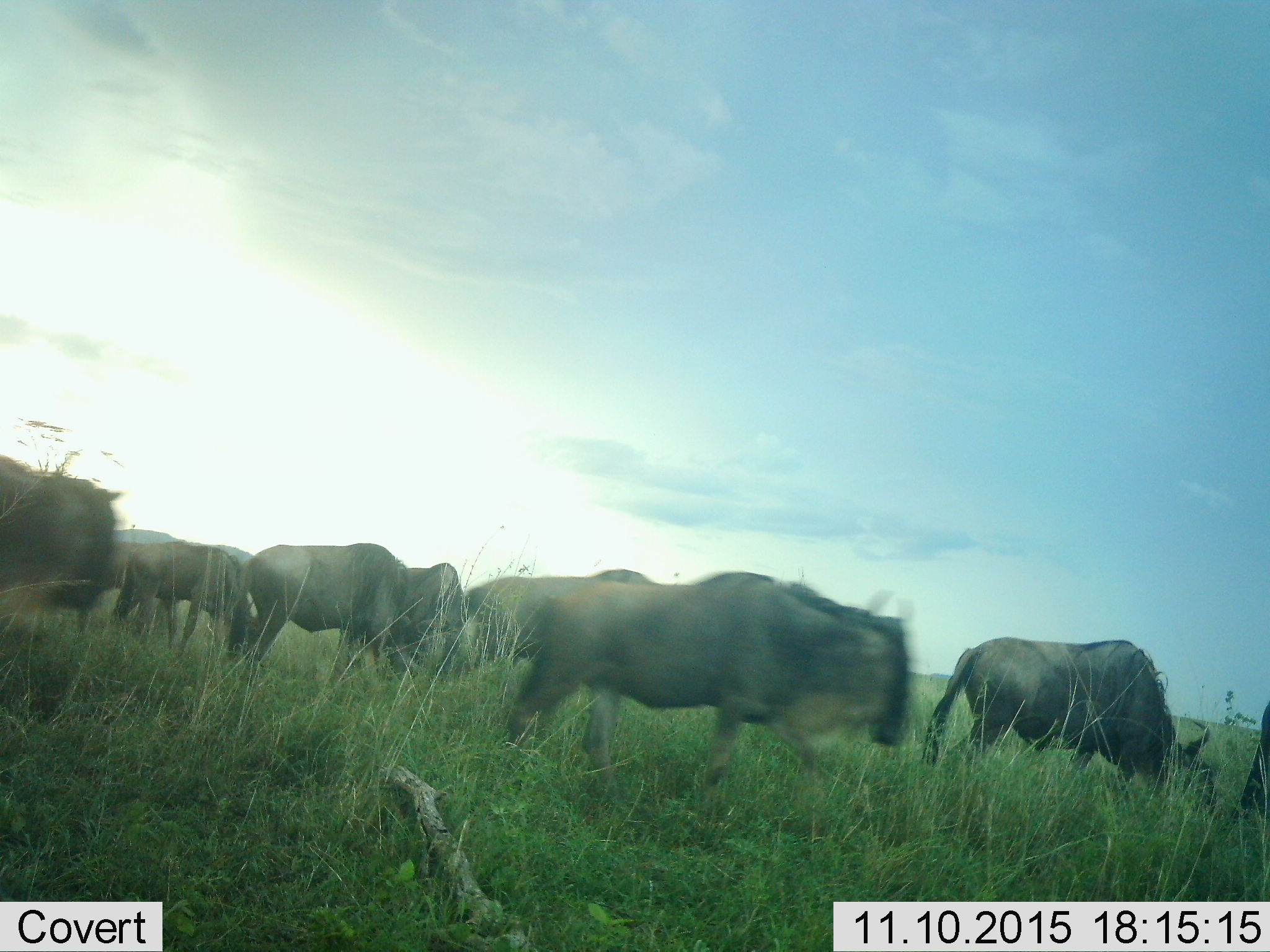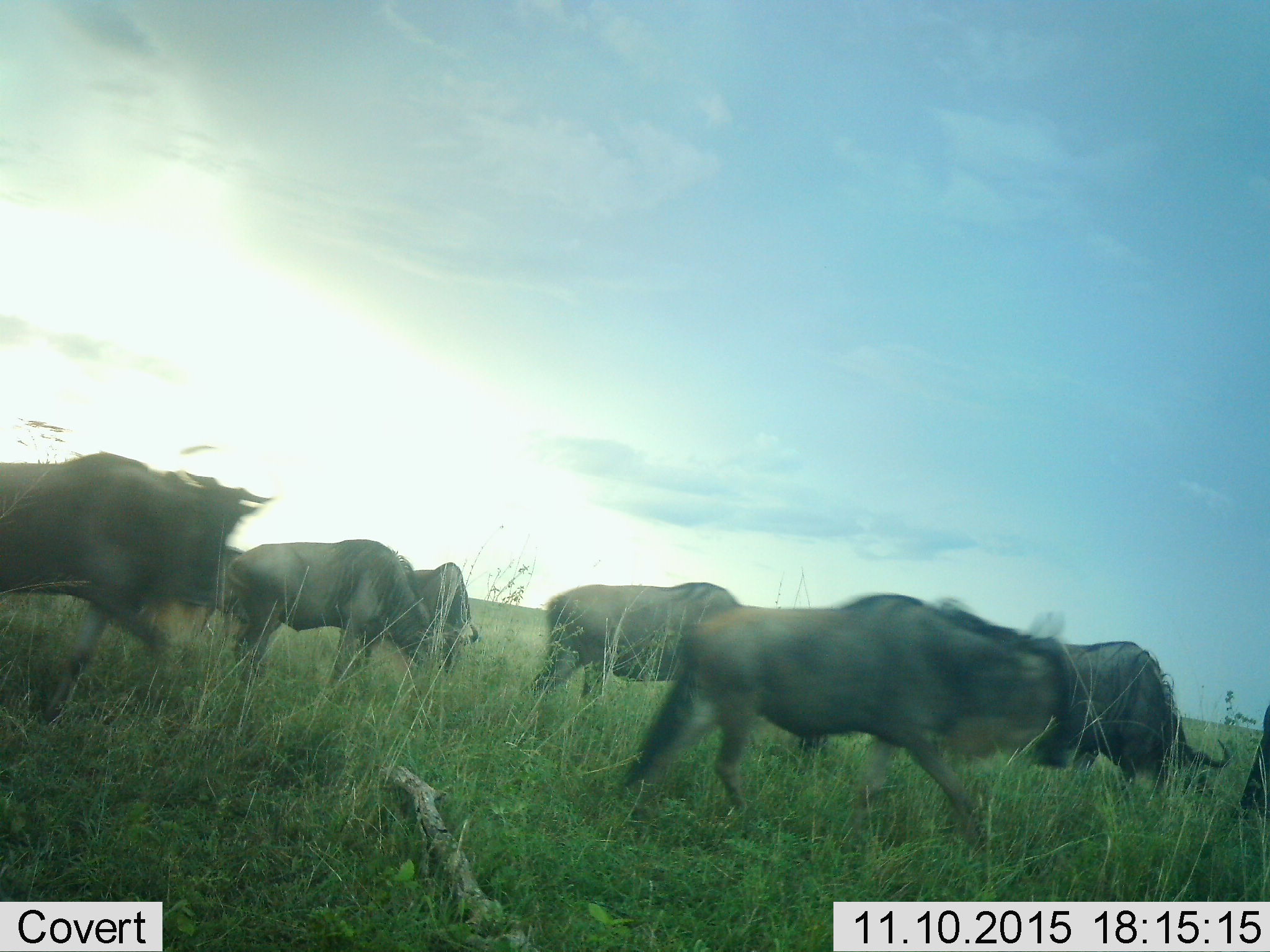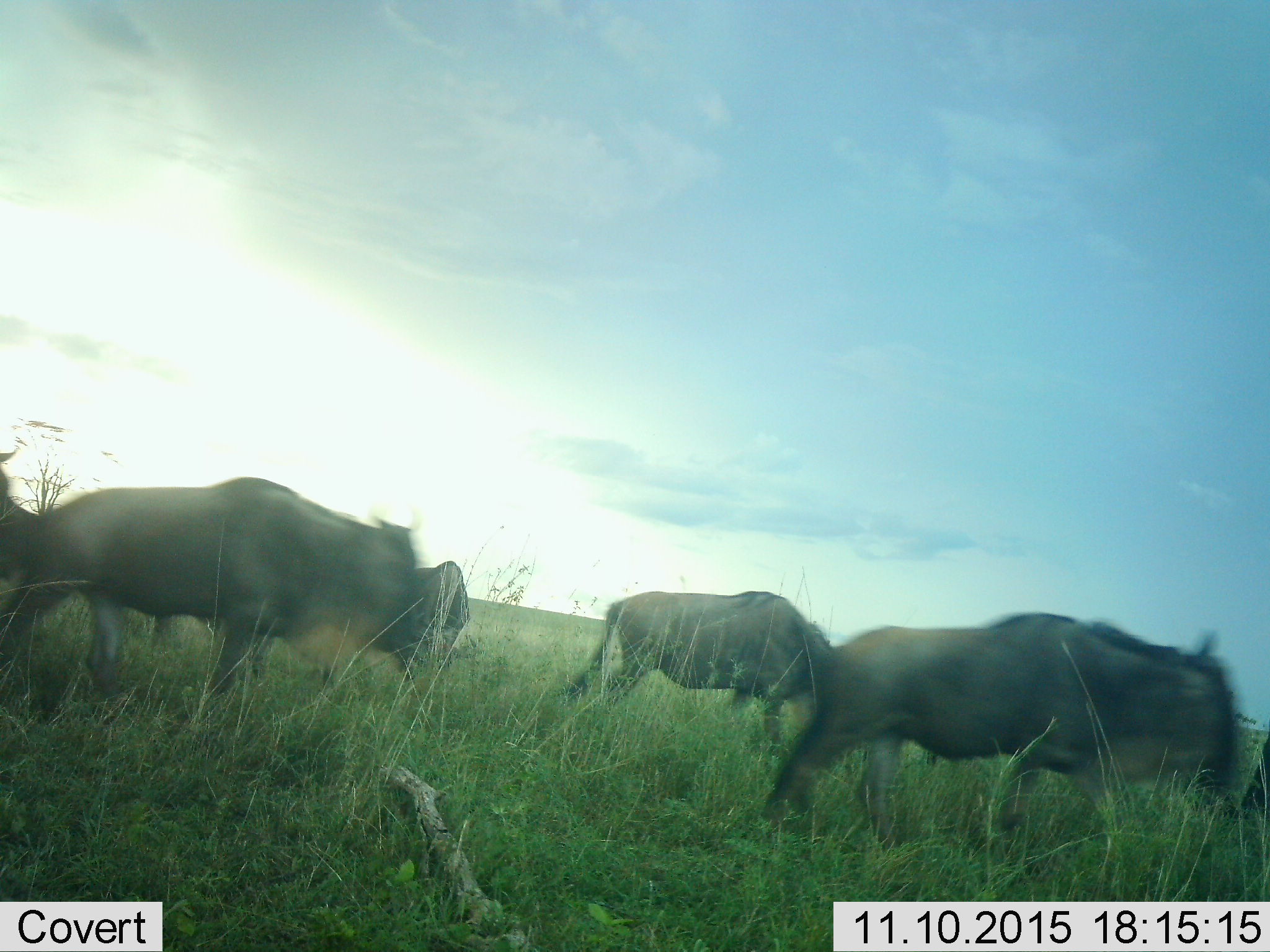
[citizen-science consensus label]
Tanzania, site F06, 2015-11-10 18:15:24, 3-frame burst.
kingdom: Animalia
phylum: Chordata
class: Mammalia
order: Artiodactyla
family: Bovidae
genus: Connochaetes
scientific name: Connochaetes taurinus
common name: blue wildebeest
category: wildebeest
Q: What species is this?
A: Wildebeest (blue wildebeest) (Connochaetes taurinus).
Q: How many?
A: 8.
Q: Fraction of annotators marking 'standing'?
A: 29%.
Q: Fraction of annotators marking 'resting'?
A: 0%.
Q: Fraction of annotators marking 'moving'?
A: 100%.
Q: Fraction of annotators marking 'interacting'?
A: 0%.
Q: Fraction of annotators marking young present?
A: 7%.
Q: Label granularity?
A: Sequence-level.